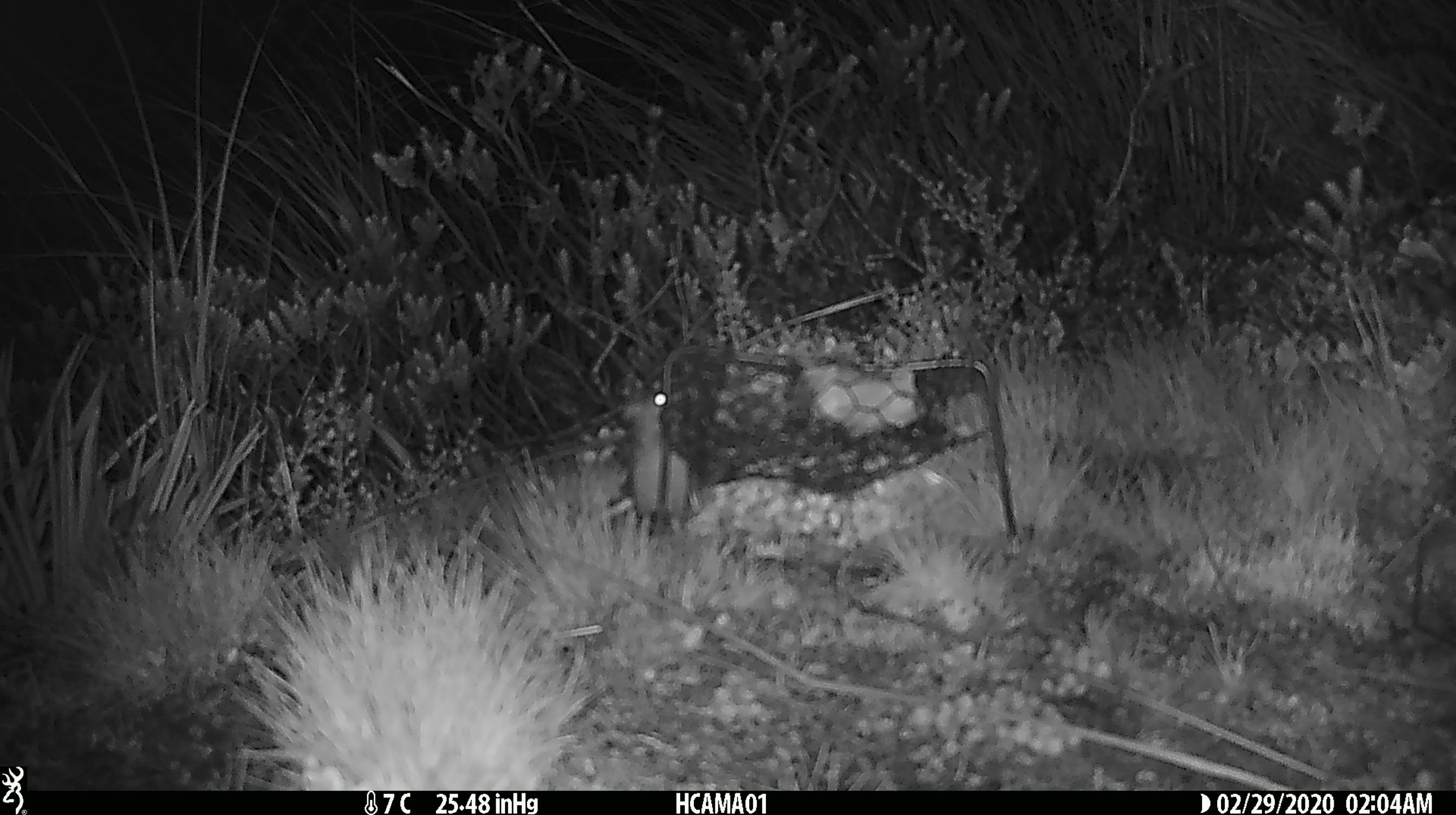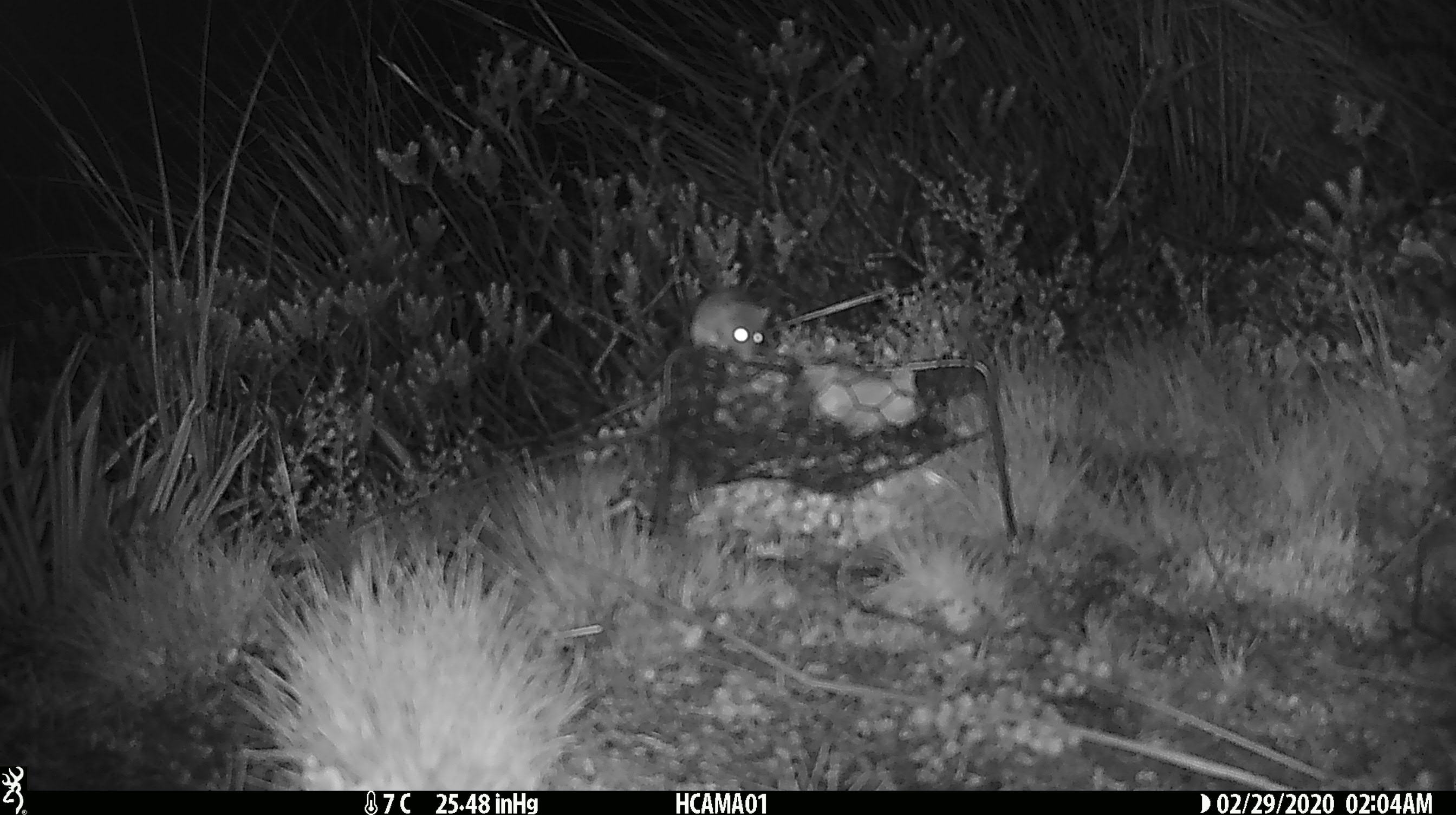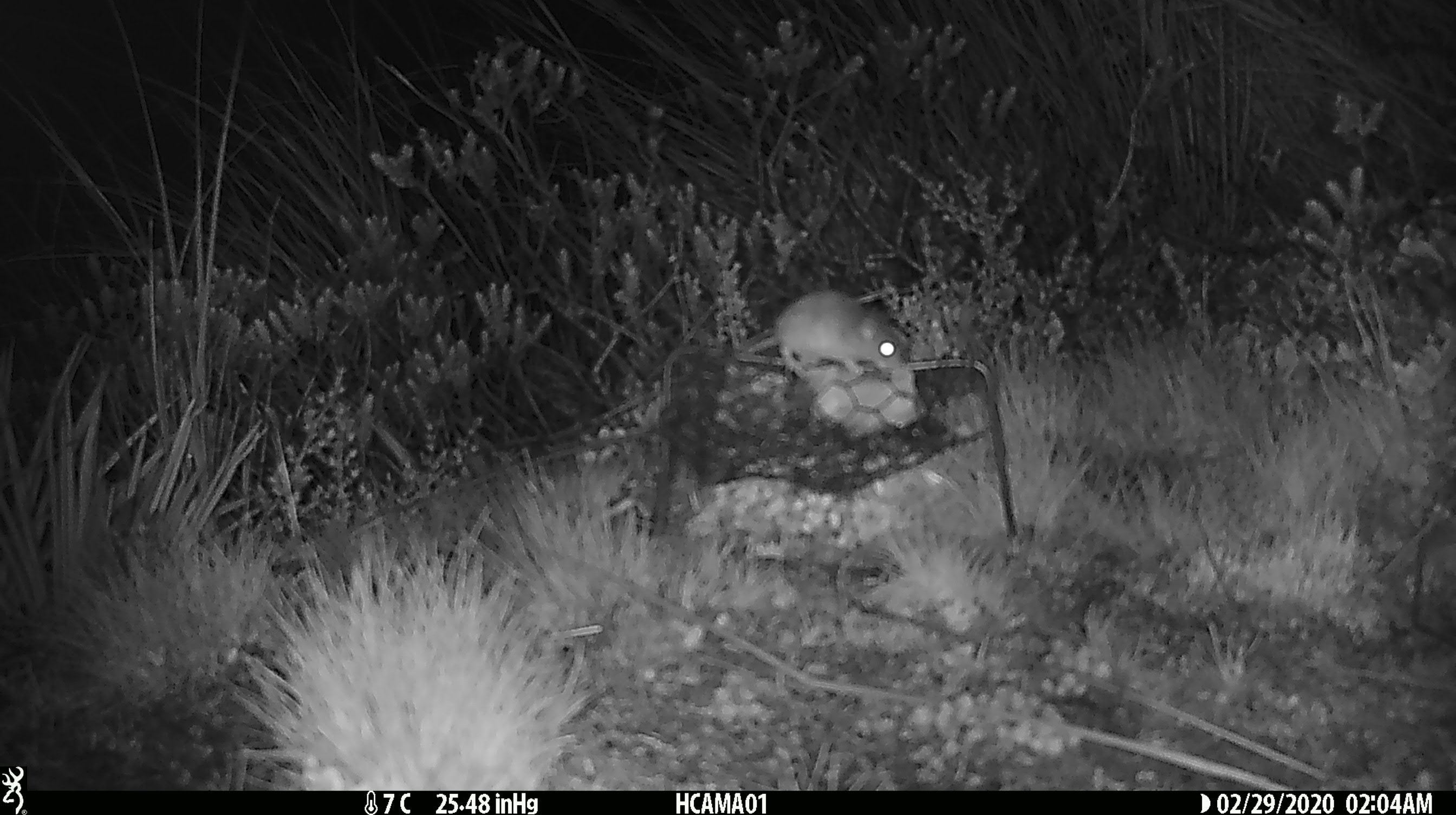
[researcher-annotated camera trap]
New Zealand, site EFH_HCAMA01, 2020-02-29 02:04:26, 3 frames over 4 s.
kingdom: Animalia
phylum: Chordata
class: Mammalia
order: Rodentia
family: Muridae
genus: Mus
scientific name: Mus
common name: mouse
Mouse (Mus).